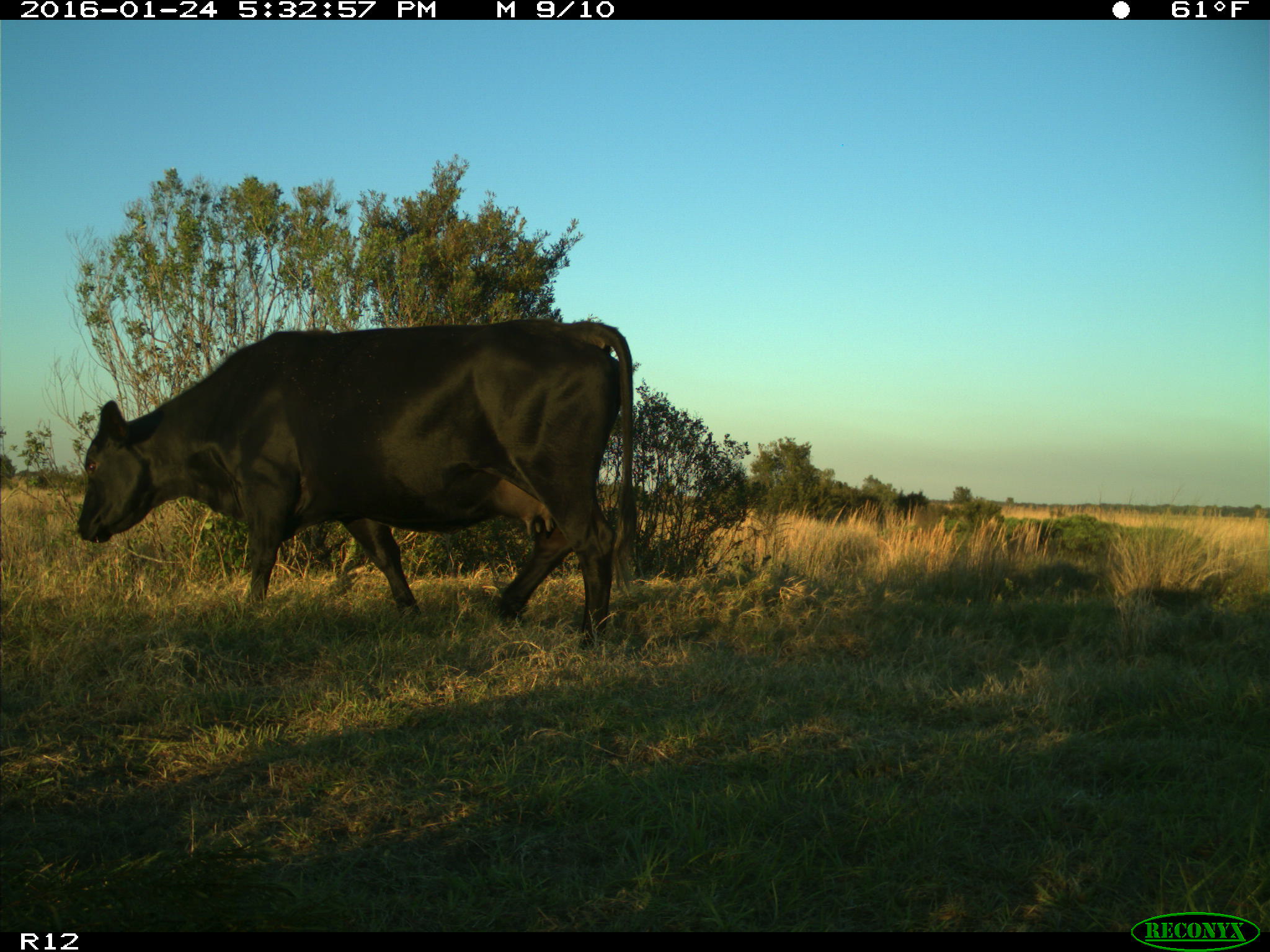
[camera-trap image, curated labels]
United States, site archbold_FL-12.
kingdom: Animalia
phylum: Chordata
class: Mammalia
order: Artiodactyla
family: Bovidae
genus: Bos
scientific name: Bos taurus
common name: domestic cow